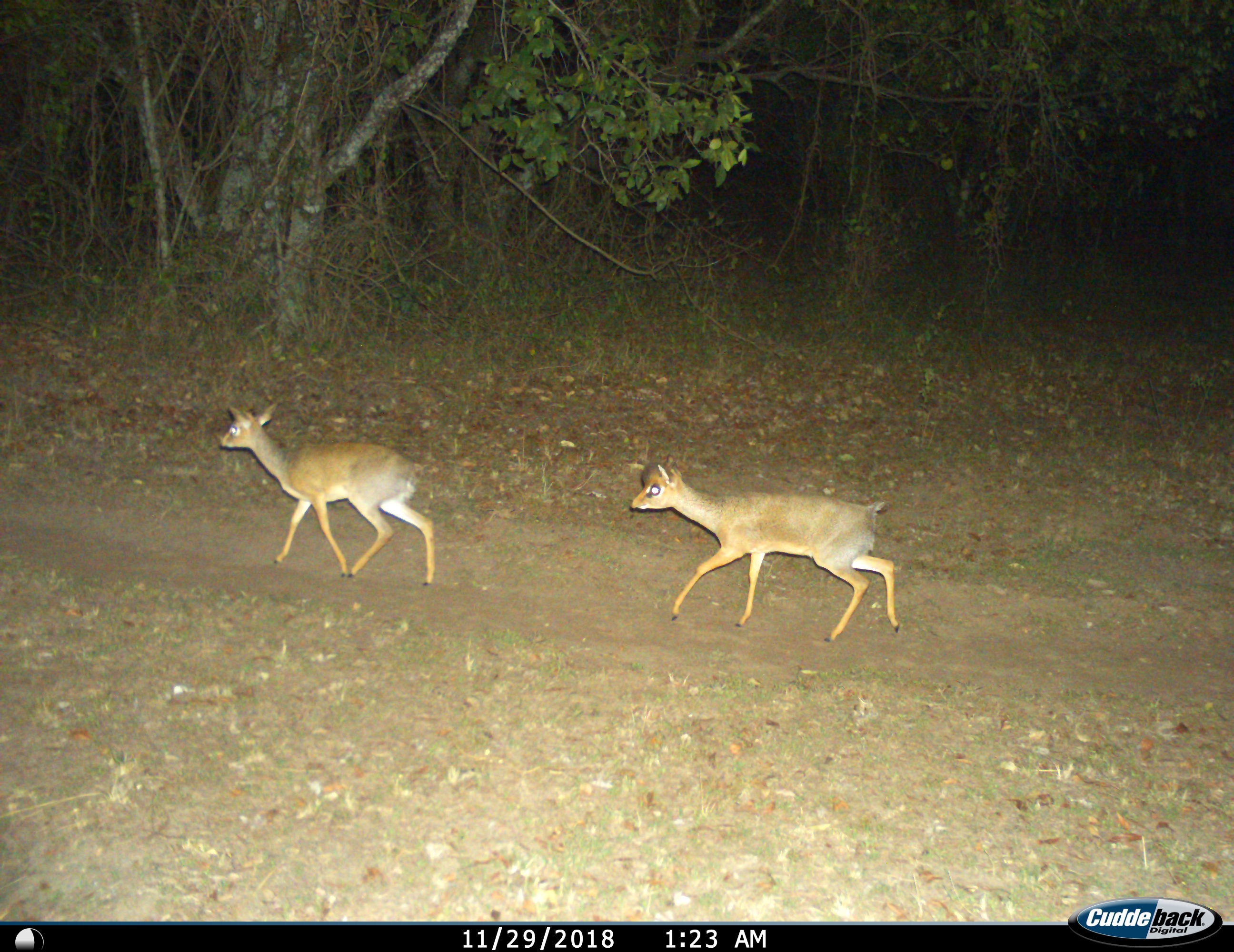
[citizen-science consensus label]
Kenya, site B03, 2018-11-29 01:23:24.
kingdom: Animalia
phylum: Chordata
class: Mammalia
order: Artiodactyla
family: Bovidae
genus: Madoqua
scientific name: Madoqua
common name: dikdik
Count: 2.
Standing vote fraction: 17%.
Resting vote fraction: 0%.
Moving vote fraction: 83%.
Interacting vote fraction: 0%.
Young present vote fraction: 0%.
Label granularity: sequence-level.